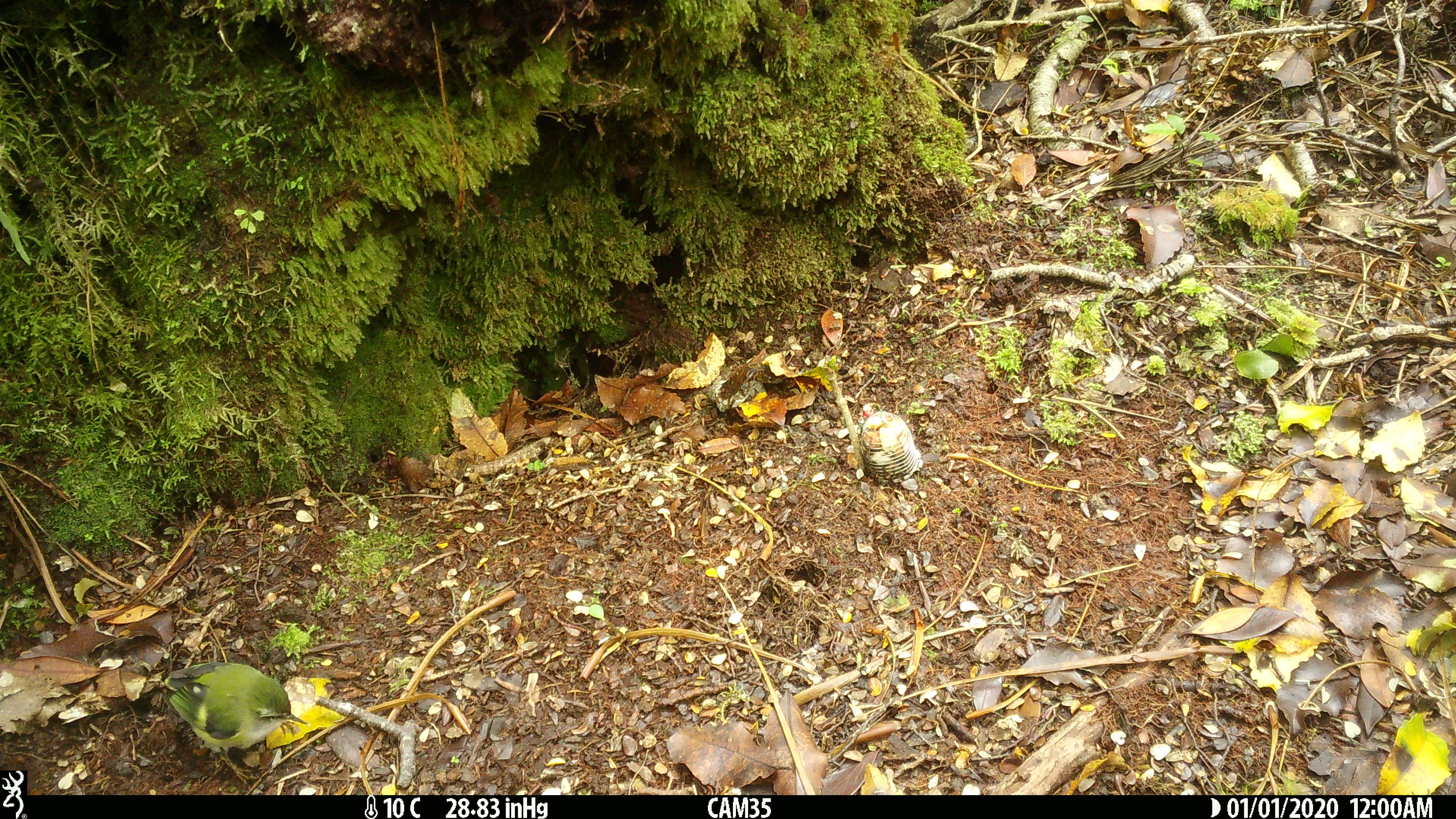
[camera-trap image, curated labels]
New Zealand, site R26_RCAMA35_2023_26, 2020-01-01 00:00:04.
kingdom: Animalia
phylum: Chordata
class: Aves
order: Passeriformes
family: Acanthisittidae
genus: Acanthisitta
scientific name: Acanthisitta chloris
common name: rifleman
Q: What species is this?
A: Rifleman (Acanthisitta chloris).